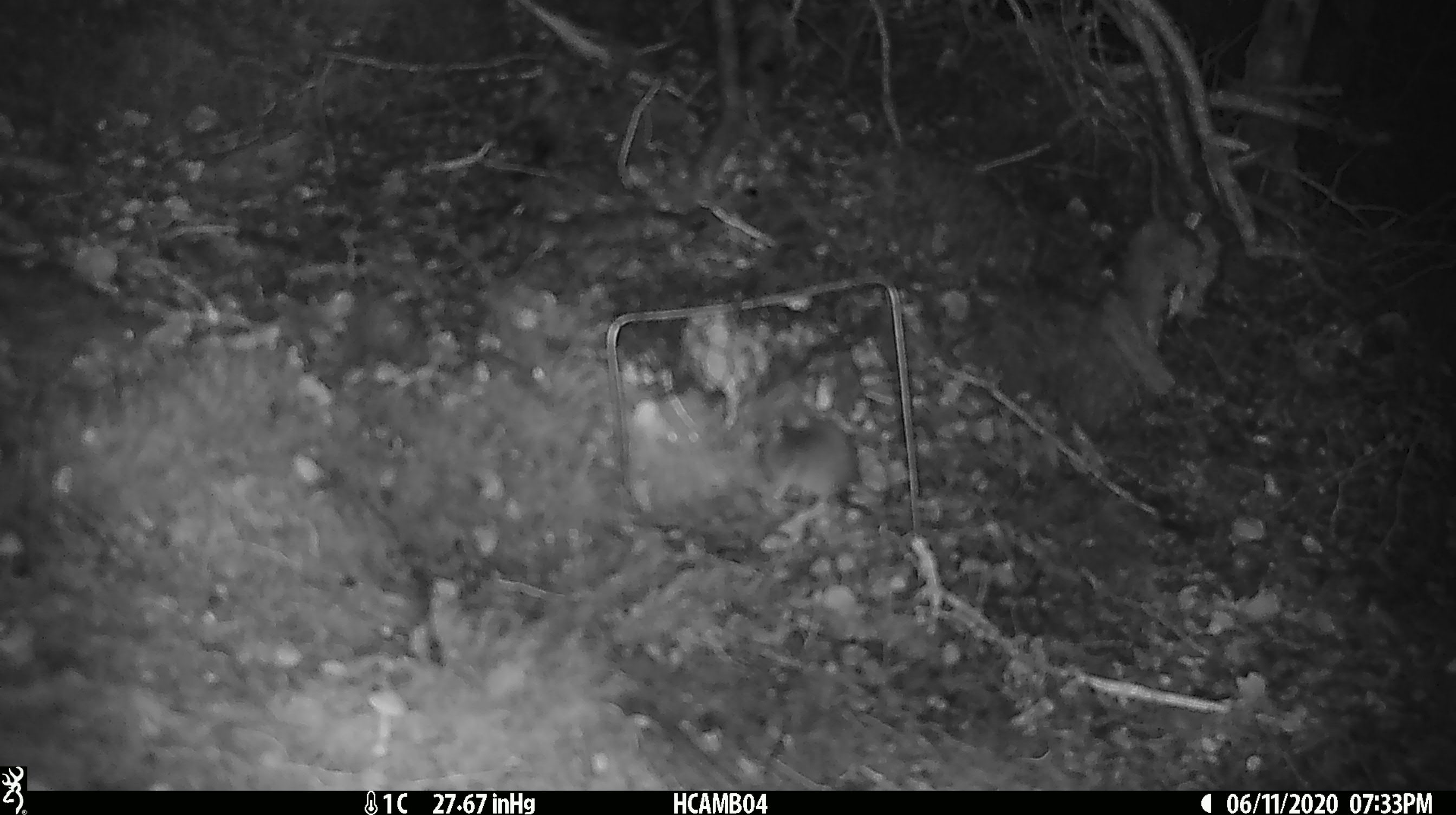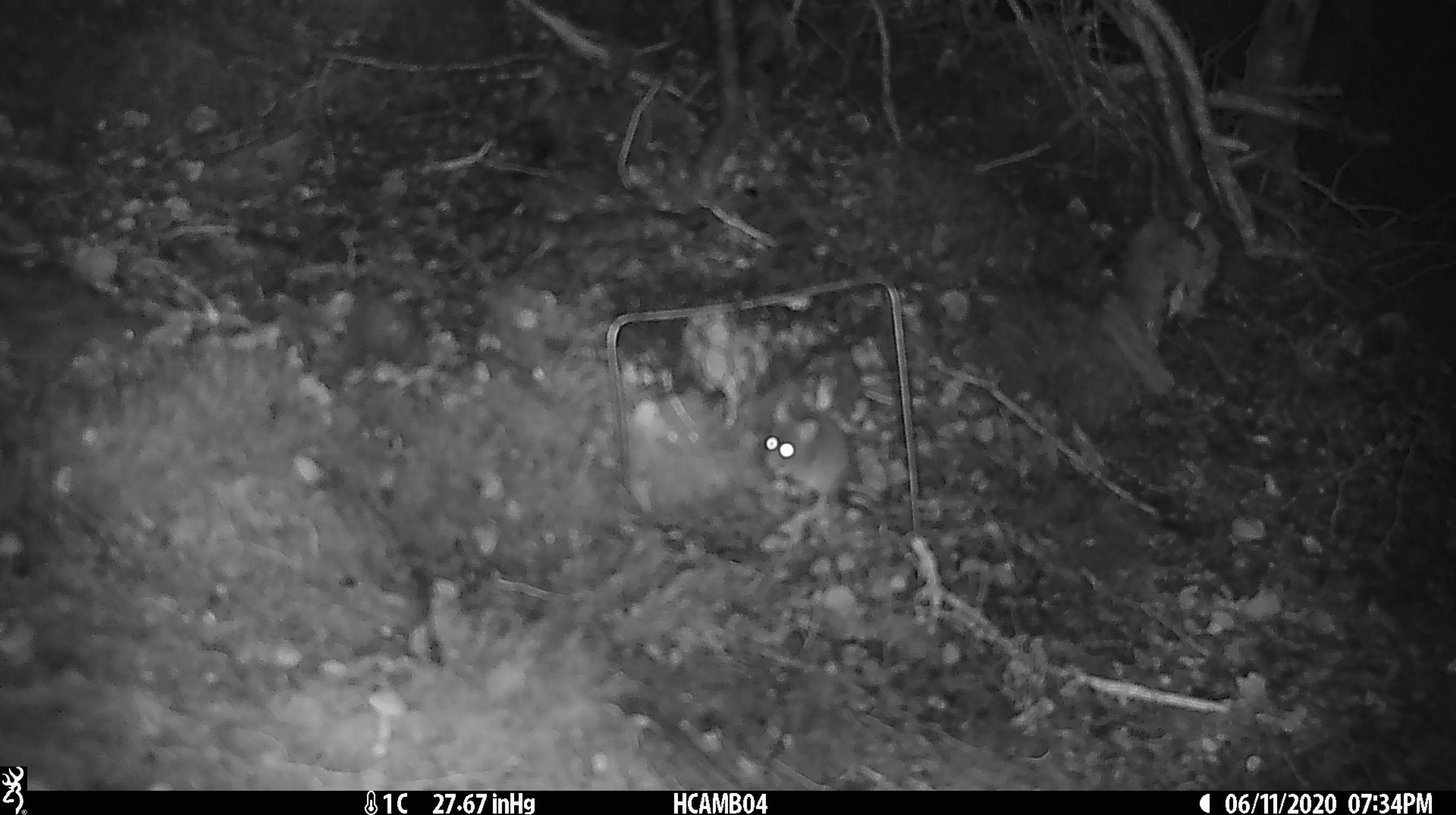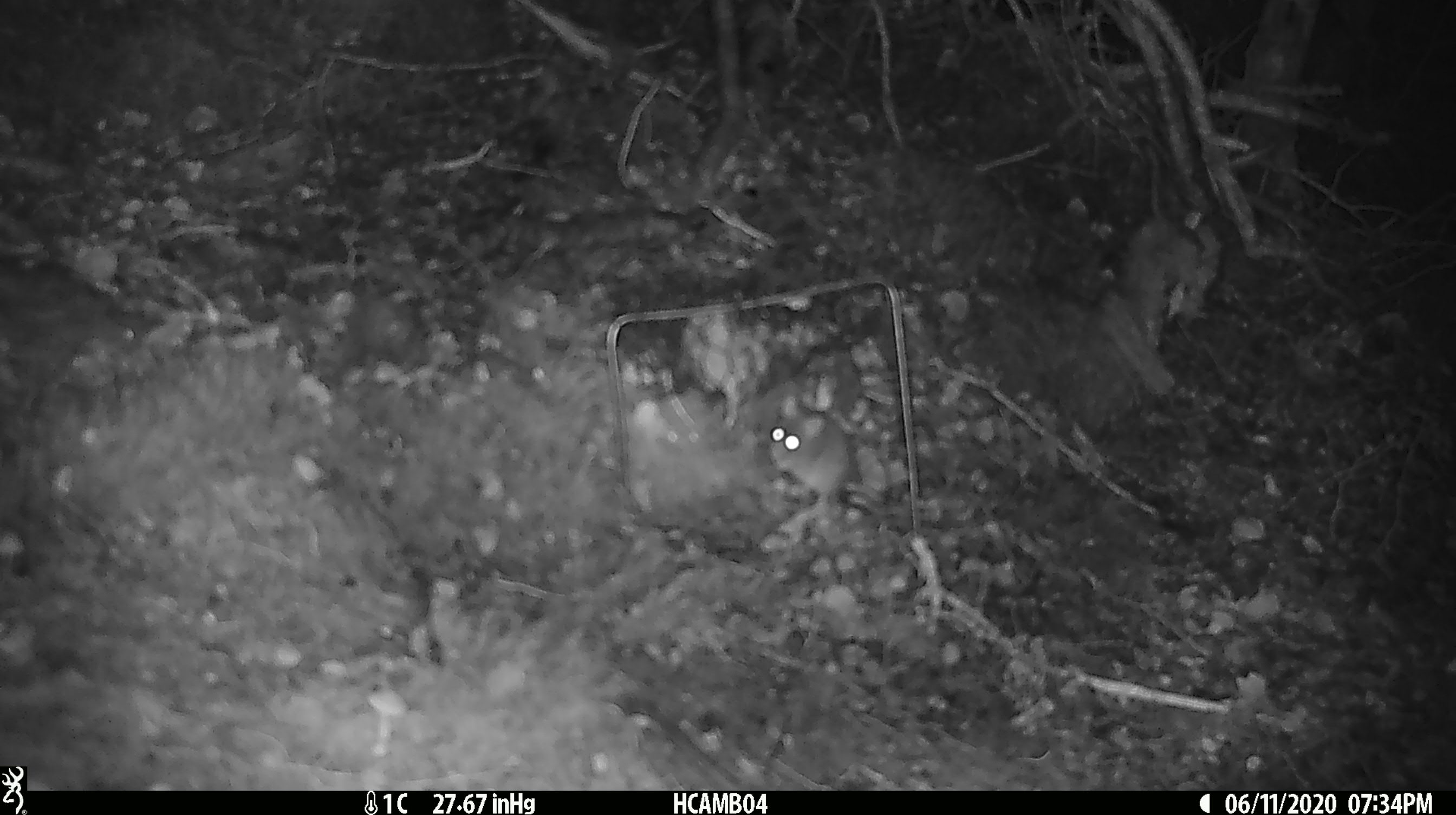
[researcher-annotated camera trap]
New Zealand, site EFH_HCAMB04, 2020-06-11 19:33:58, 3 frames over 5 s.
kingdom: Animalia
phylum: Chordata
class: Mammalia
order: Rodentia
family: Muridae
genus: Mus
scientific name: Mus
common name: mouse